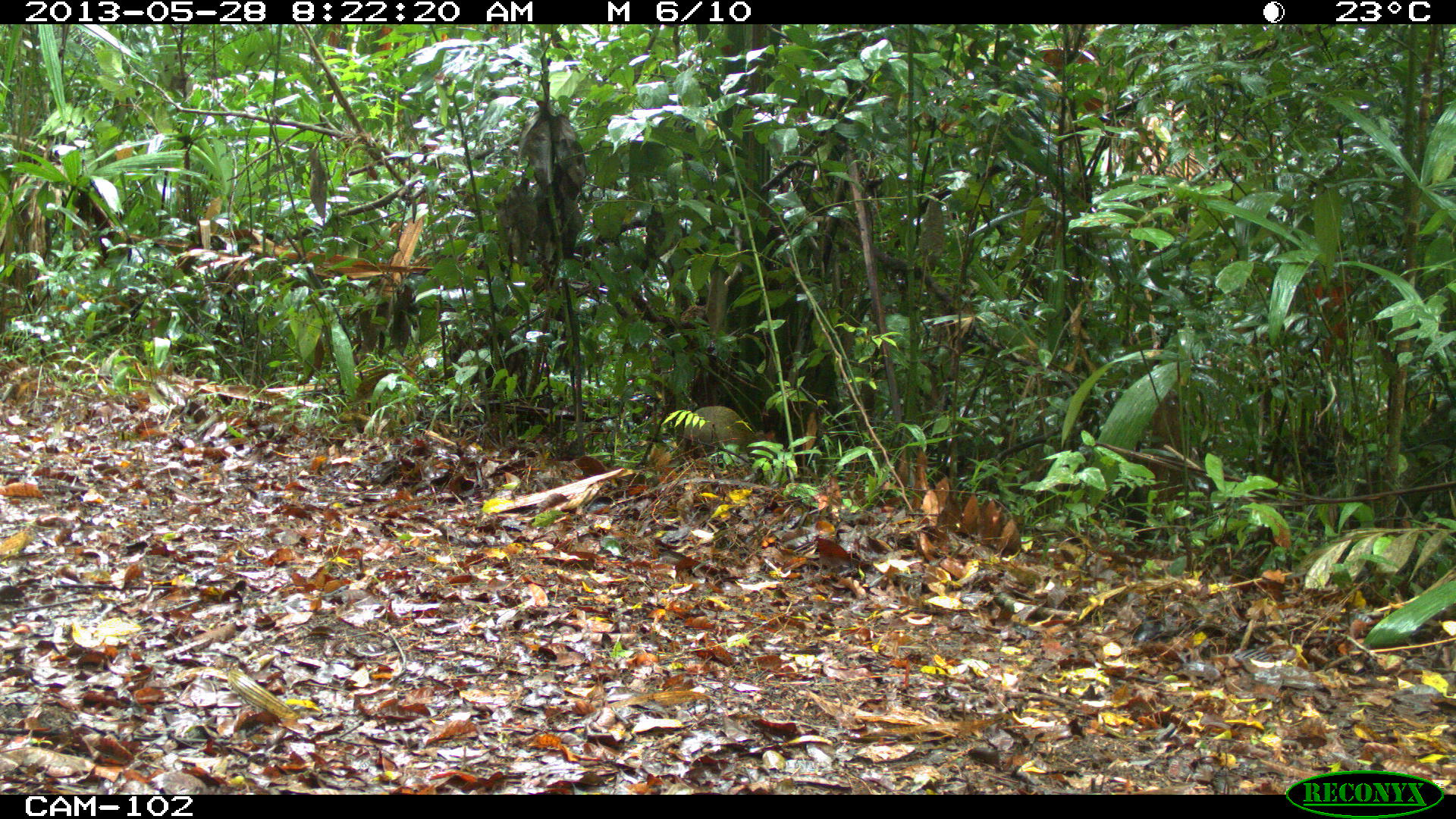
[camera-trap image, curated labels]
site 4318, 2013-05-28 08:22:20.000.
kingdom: Animalia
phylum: Chordata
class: Mammalia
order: Rodentia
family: Dasyproctidae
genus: Dasyprocta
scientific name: Dasyprocta punctata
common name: central american agouti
Dasyprocta punctata (central american agouti), count 1.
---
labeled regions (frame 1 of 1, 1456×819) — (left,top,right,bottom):
dasyprocta punctata: (681,405,779,469)